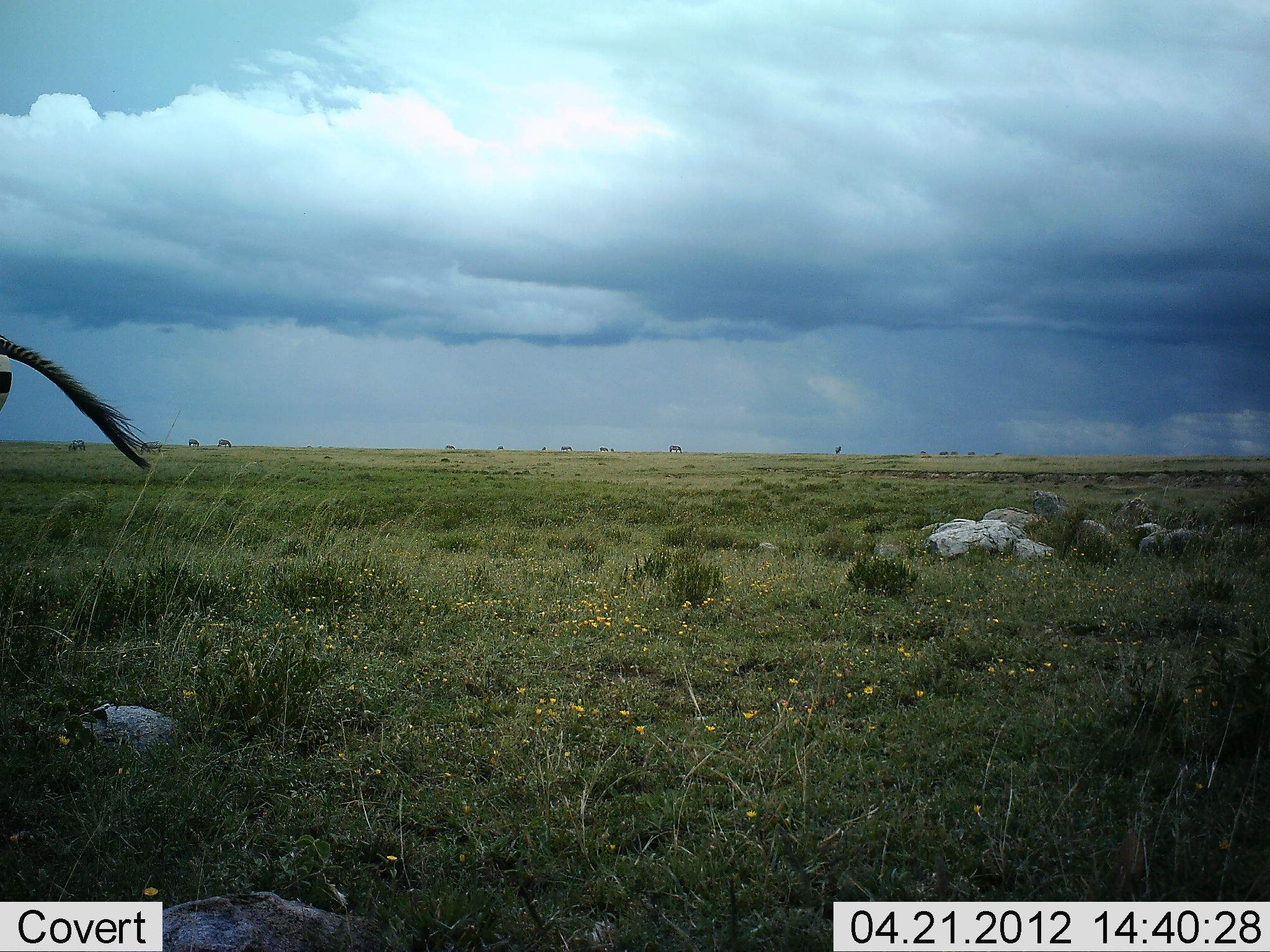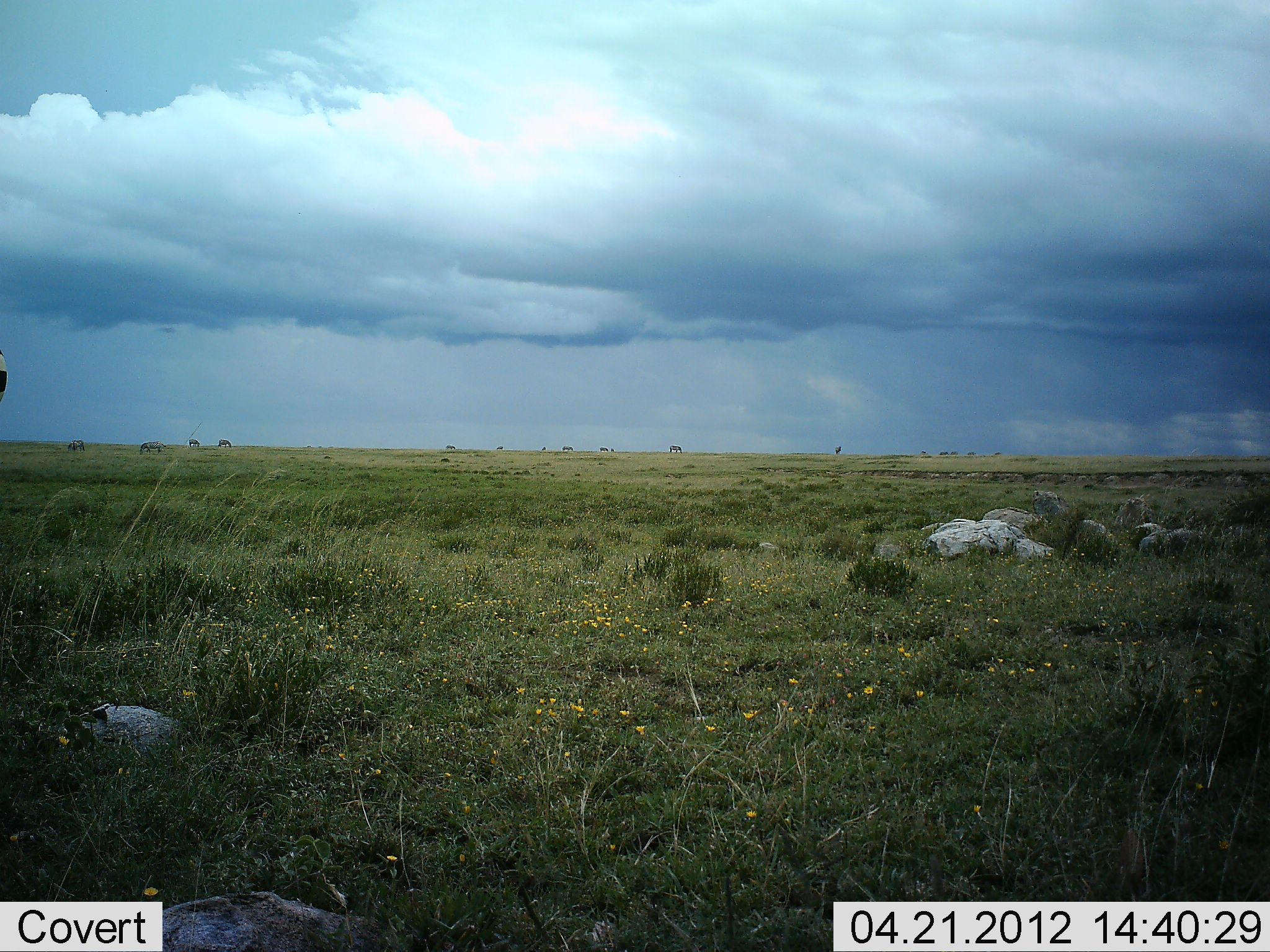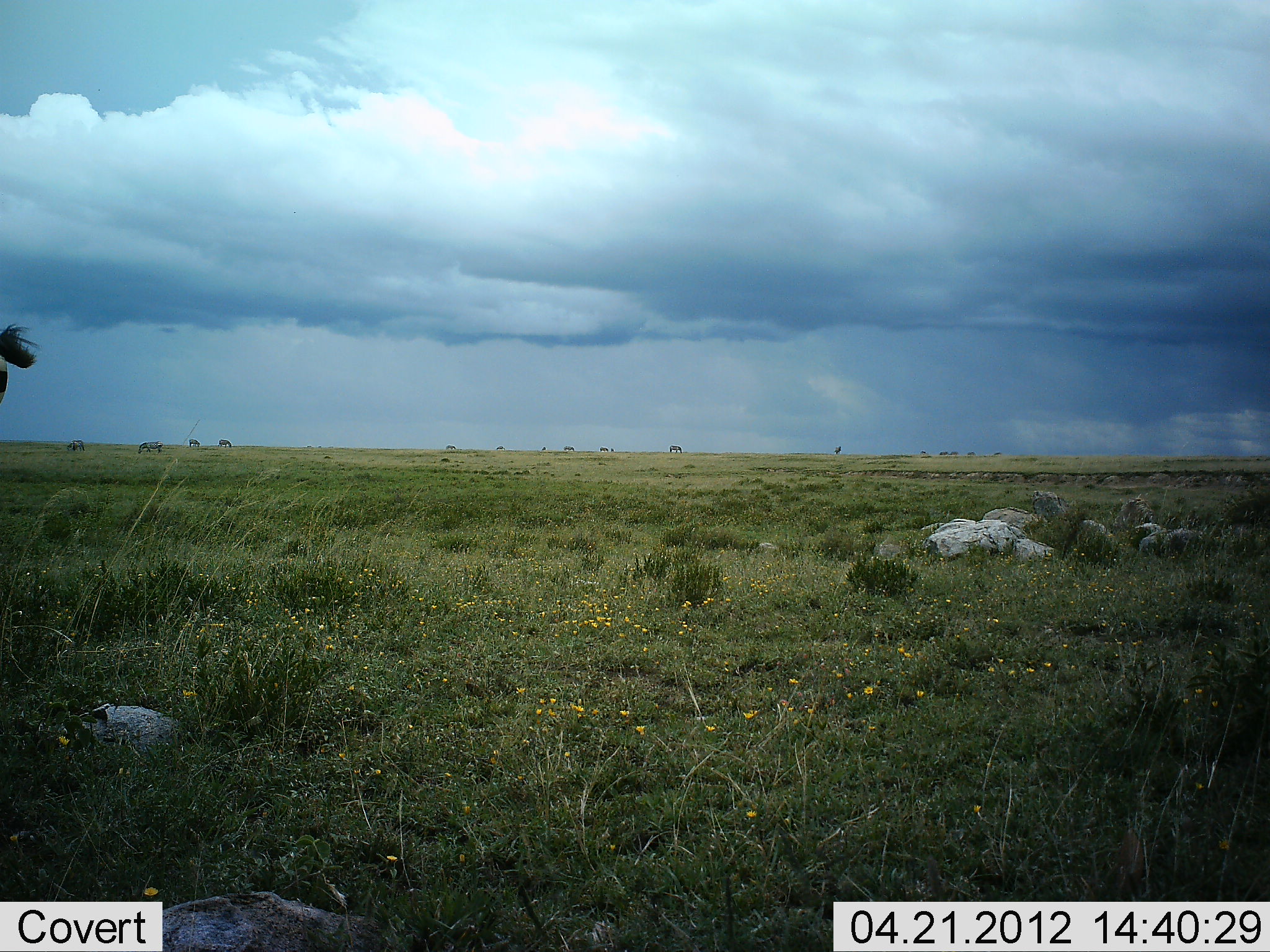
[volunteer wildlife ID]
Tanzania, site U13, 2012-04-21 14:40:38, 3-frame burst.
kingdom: Animalia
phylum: Chordata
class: Mammalia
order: Perissodactyla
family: Equidae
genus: Equus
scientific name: Equus quagga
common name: plains zebra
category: zebra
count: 1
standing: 100%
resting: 0%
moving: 0%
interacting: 0%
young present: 0%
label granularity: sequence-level